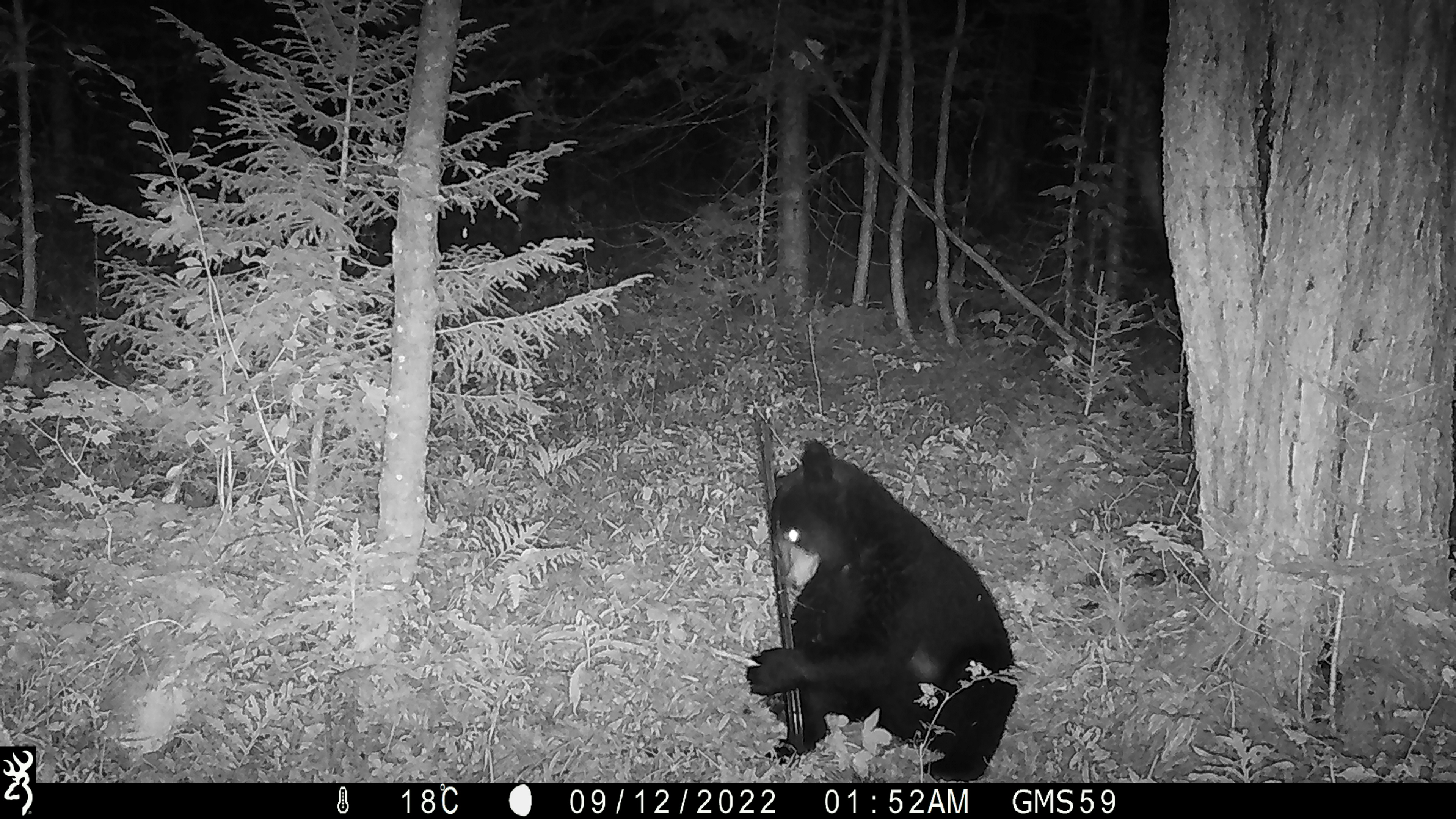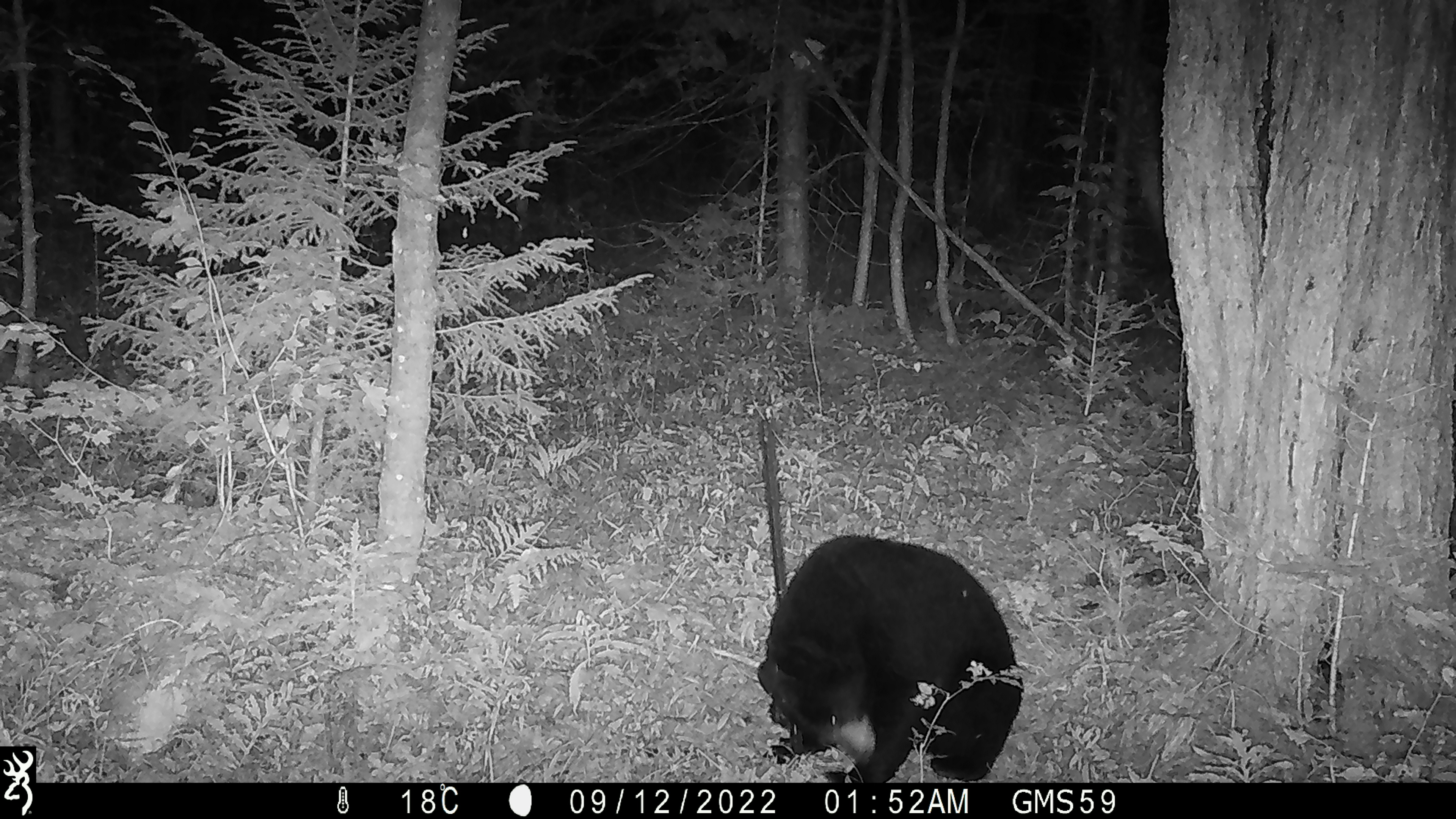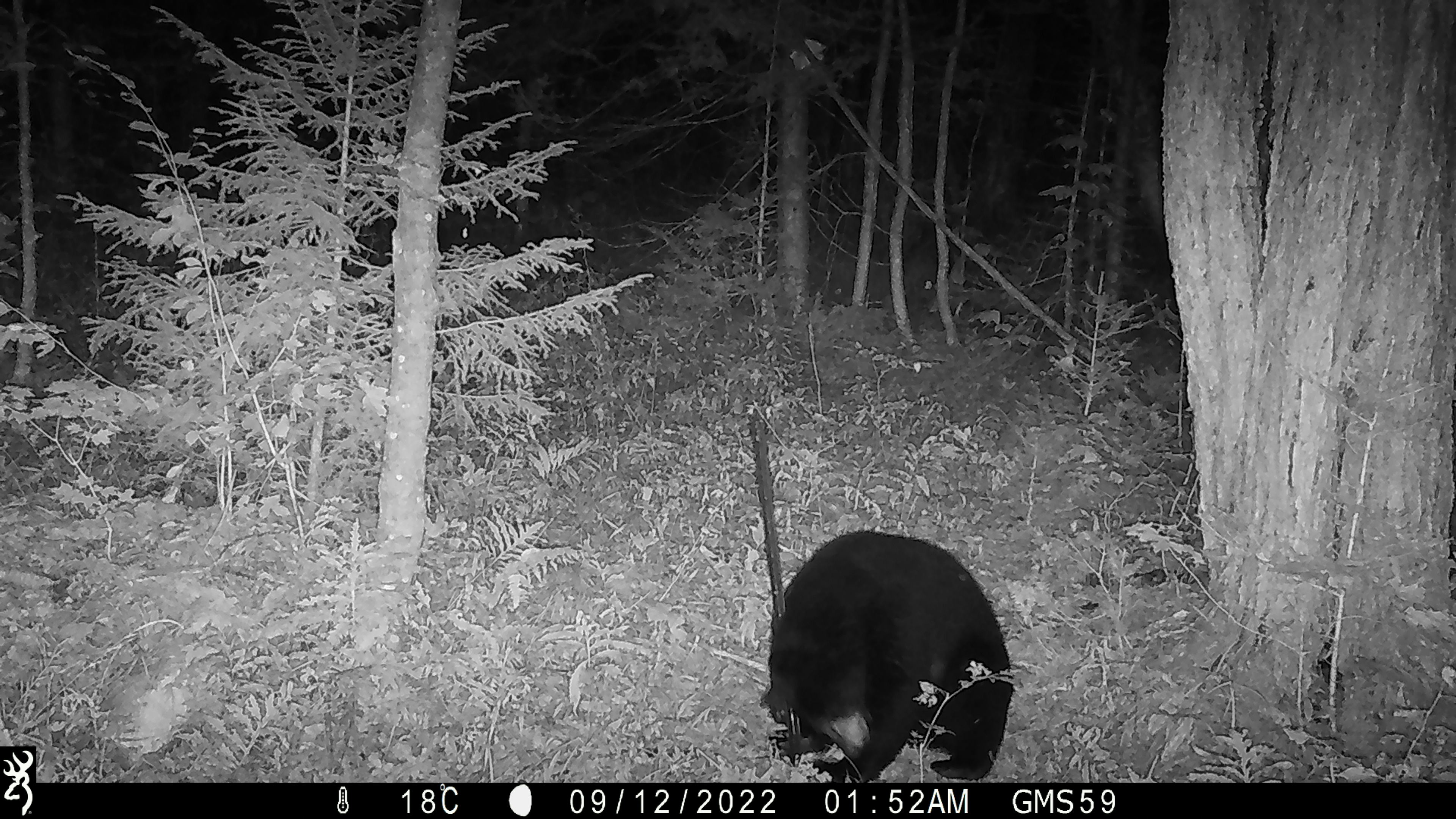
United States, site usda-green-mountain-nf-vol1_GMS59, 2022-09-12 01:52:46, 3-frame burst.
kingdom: Animalia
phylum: Chordata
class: Mammalia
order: Carnivora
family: Ursidae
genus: Ursus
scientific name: Ursus americanus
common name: black bear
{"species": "black bear (Ursus americanus)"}